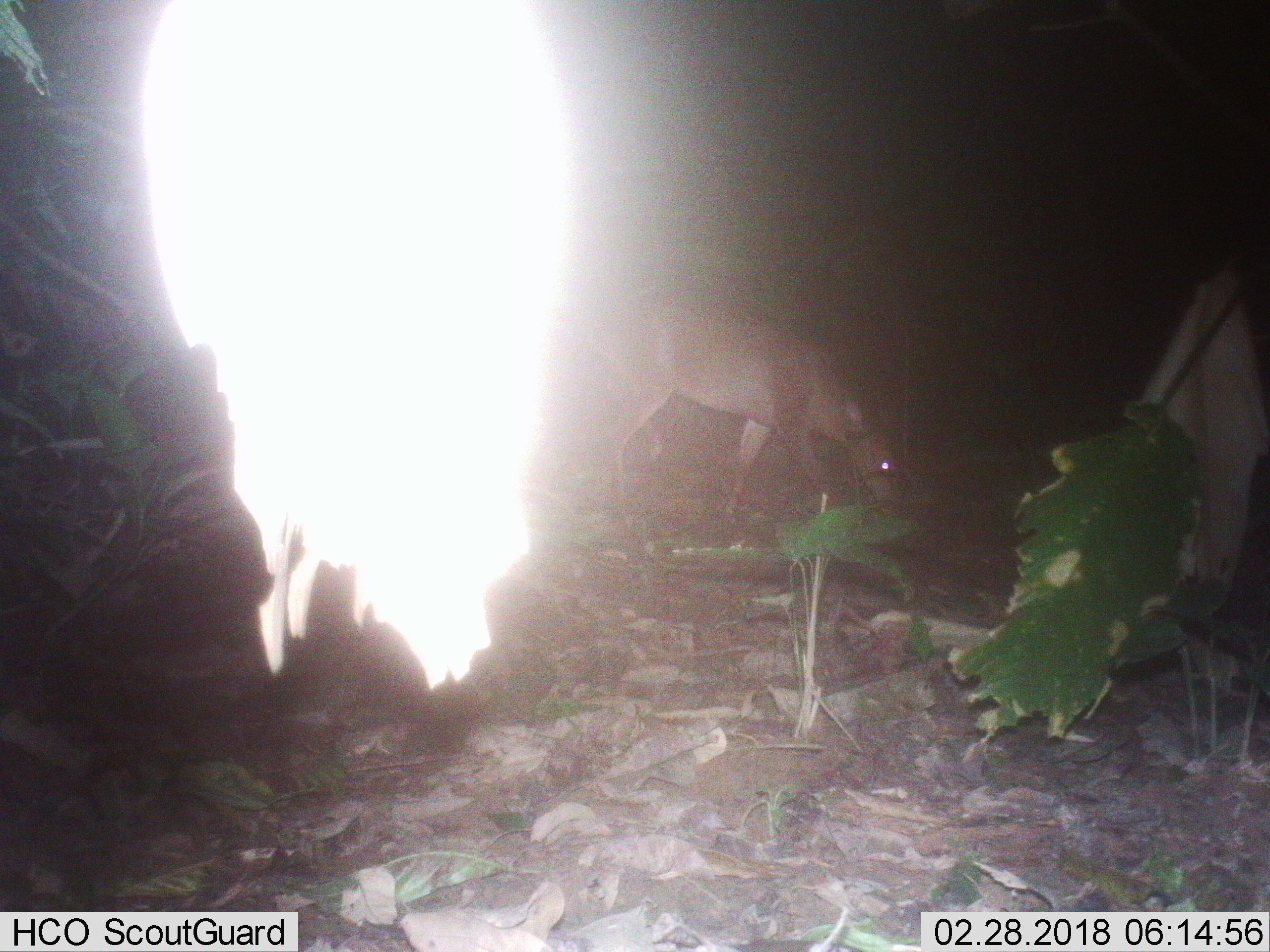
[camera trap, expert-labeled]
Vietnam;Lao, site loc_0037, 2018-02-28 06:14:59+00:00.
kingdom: Animalia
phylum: Chordata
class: Mammalia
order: Artiodactyla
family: Cervidae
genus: Muntiacus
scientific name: Muntiacus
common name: muntjacs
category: unidentified muntjac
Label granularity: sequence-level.